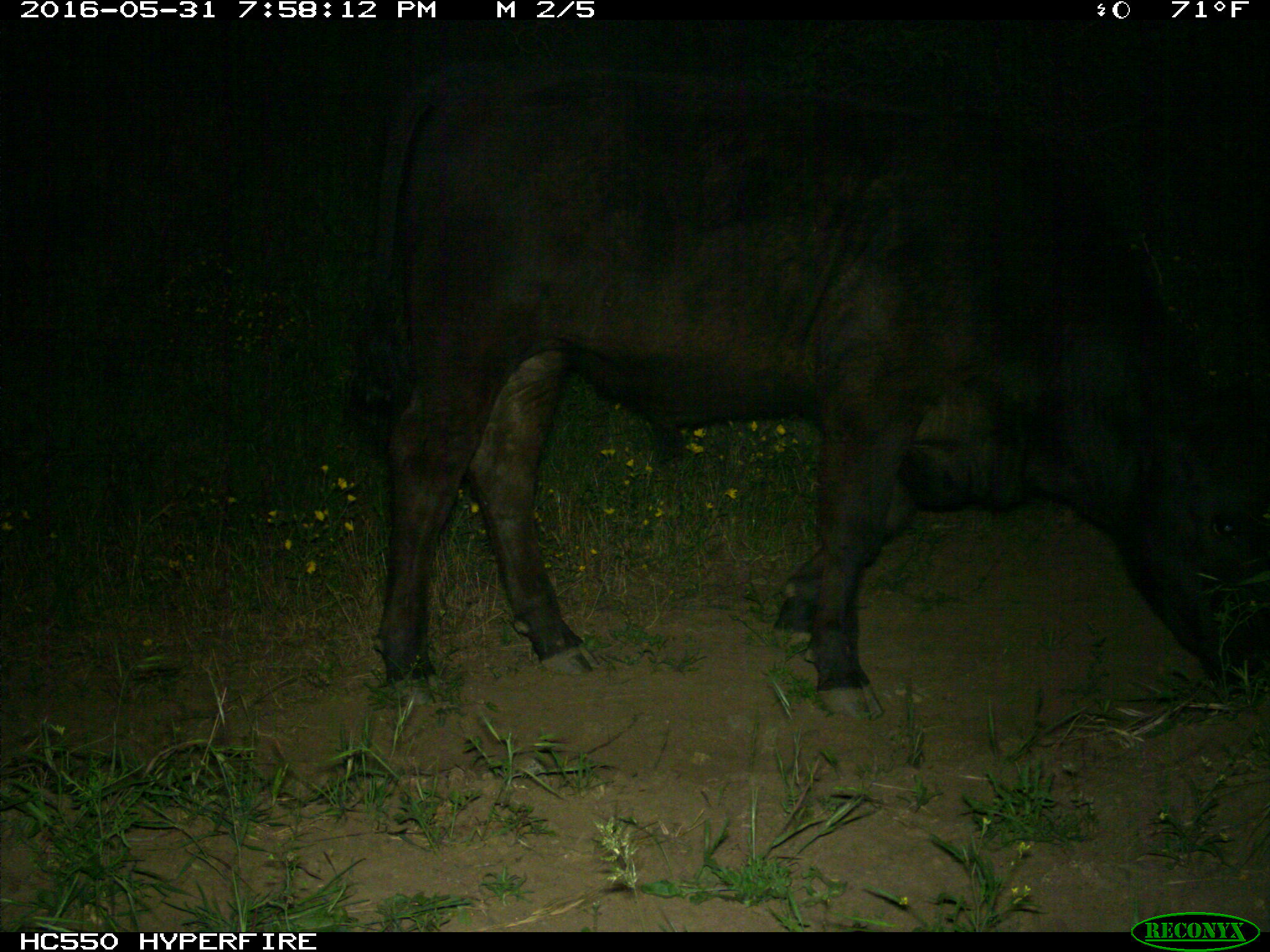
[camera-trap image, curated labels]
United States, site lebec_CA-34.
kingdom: Animalia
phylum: Chordata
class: Mammalia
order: Artiodactyla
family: Bovidae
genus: Bos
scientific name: Bos taurus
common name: domestic cow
Bos taurus (domestic cow).